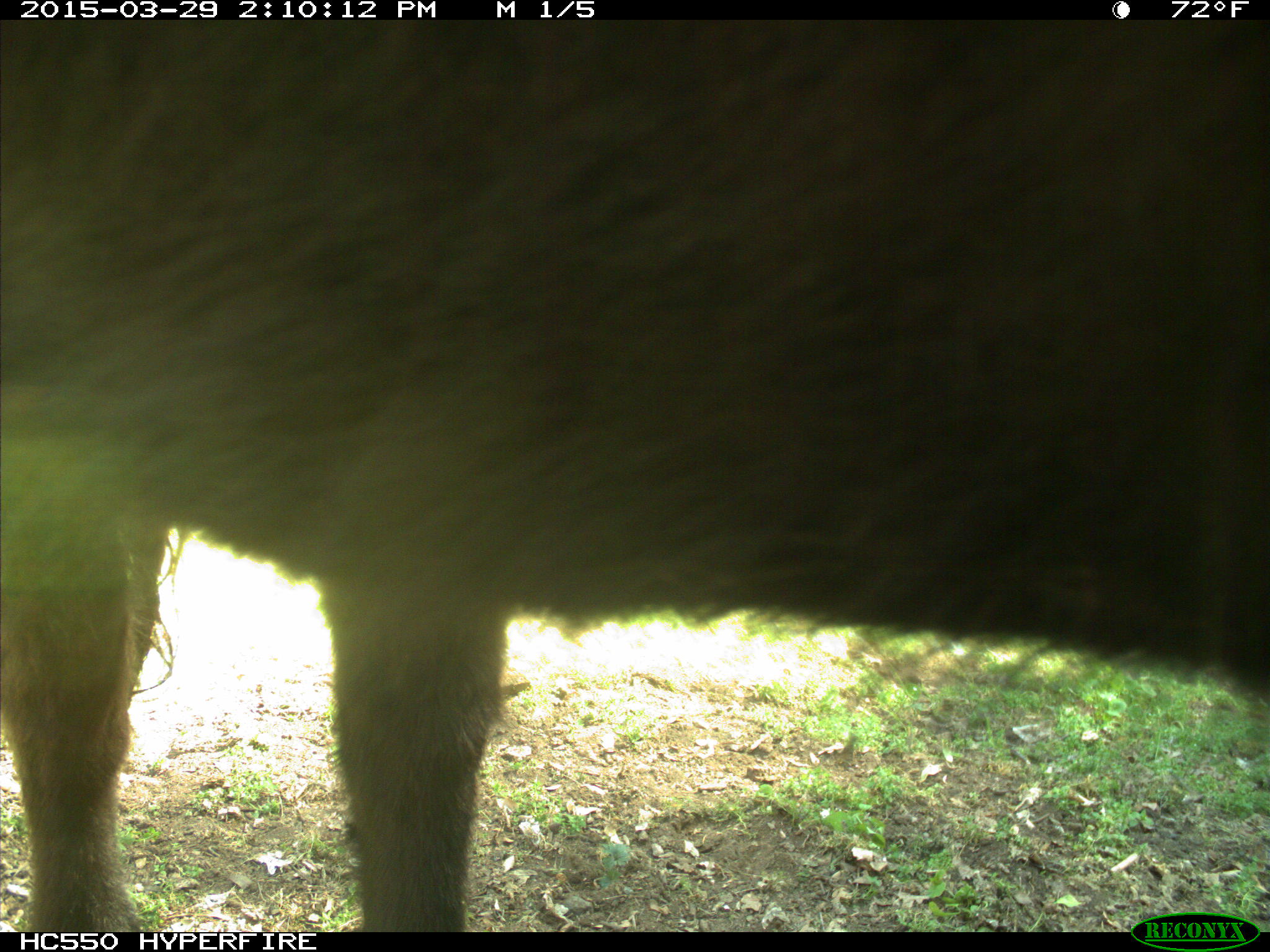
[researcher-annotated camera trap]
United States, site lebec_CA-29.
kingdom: Animalia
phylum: Chordata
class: Mammalia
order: Artiodactyla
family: Bovidae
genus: Bos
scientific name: Bos taurus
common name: domestic cow